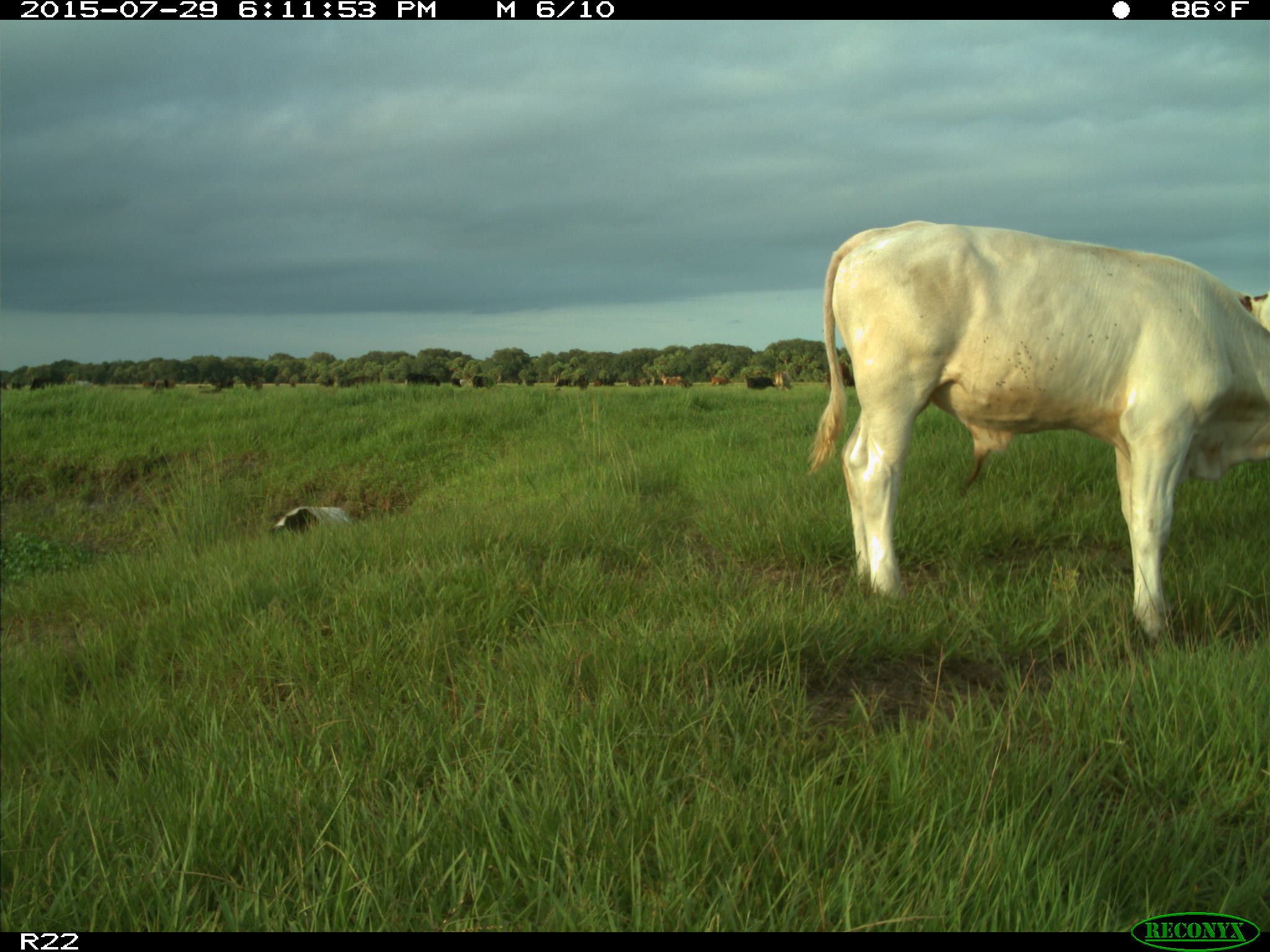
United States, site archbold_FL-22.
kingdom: Animalia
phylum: Chordata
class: Mammalia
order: Artiodactyla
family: Bovidae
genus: Bos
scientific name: Bos taurus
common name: domestic cow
Bos taurus (domestic cow).